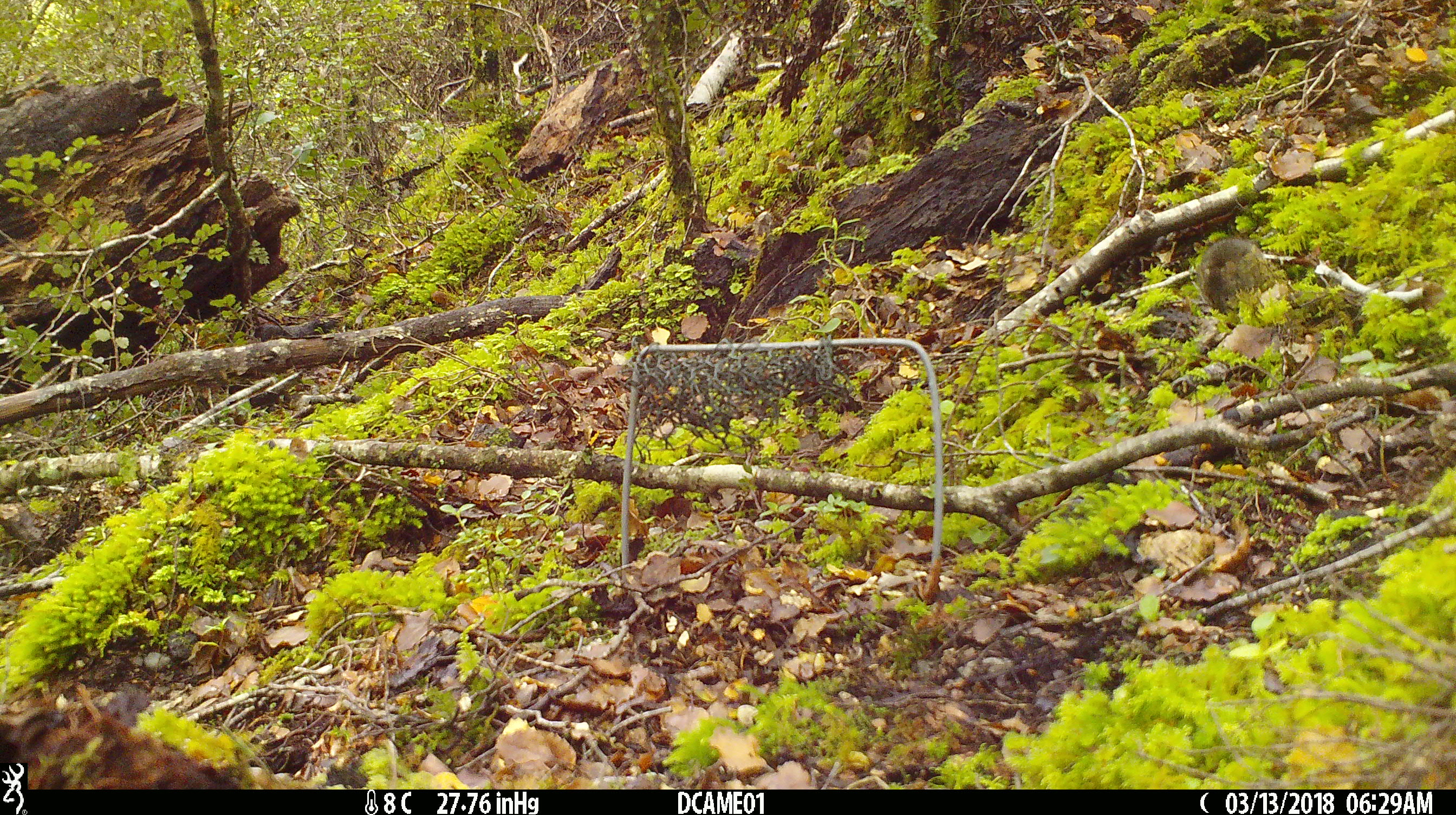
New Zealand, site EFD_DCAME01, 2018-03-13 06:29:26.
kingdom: Animalia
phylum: Chordata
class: Mammalia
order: Rodentia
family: Muridae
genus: Mus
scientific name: Mus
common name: mouse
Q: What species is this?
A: Mouse (Mus).